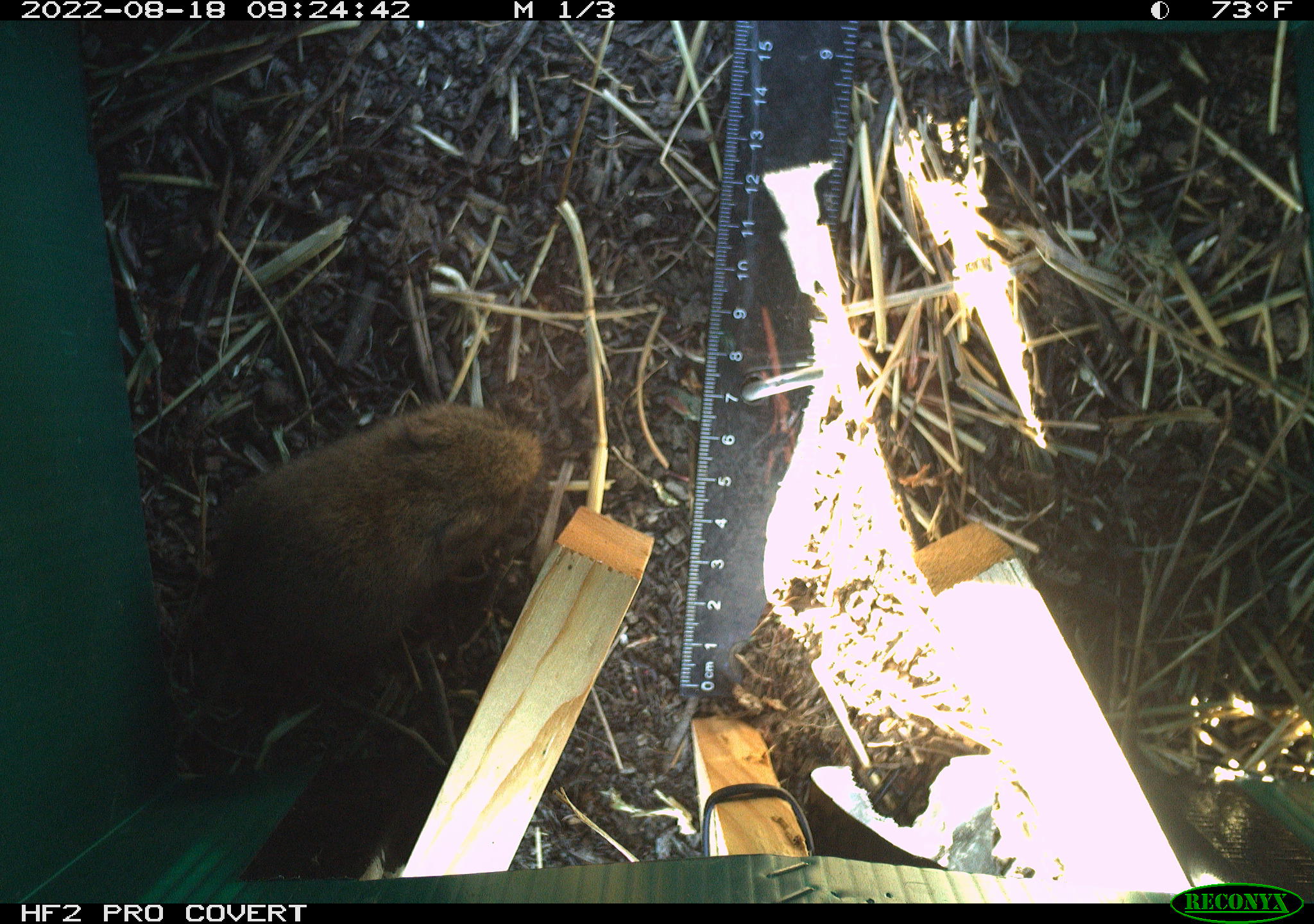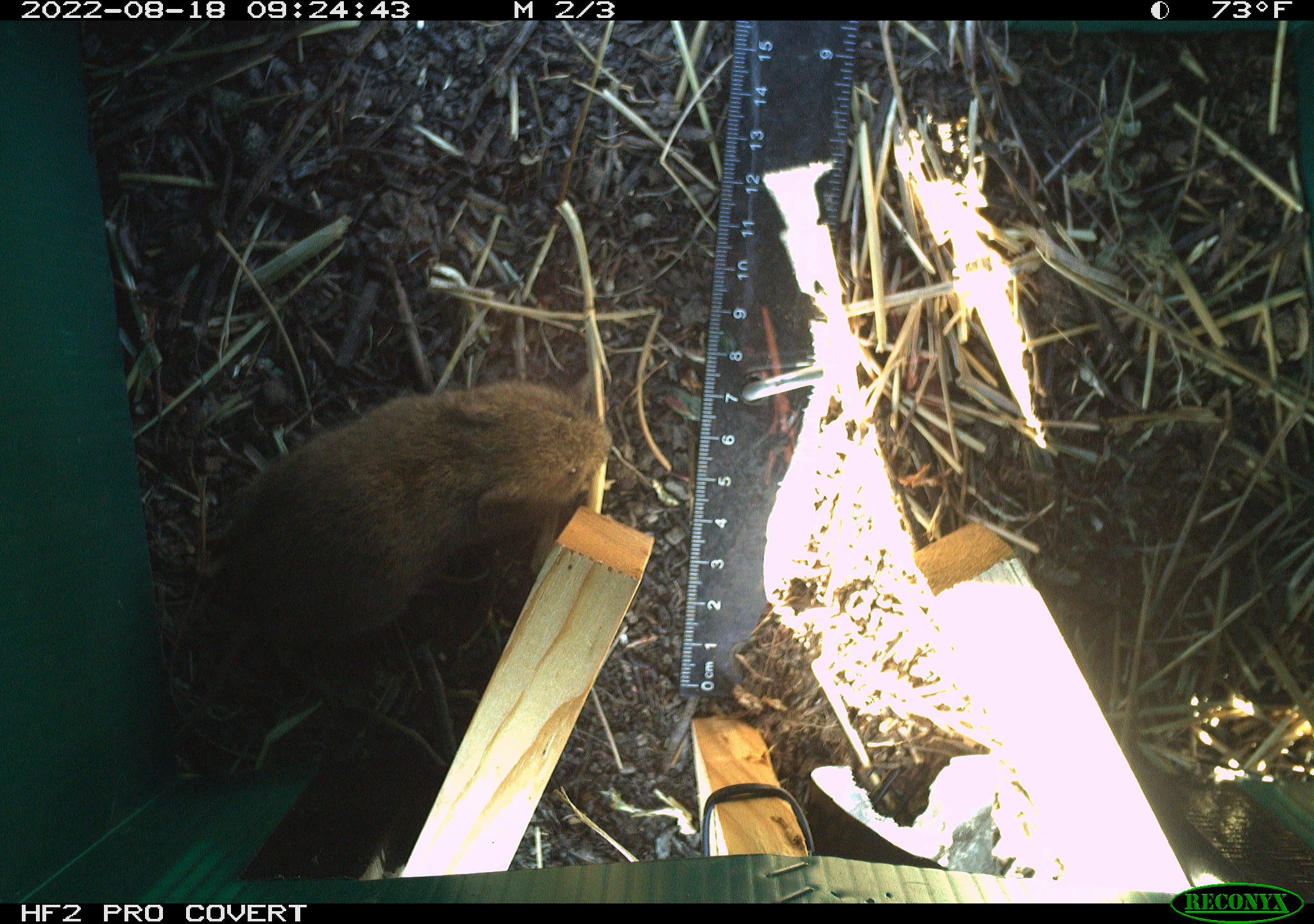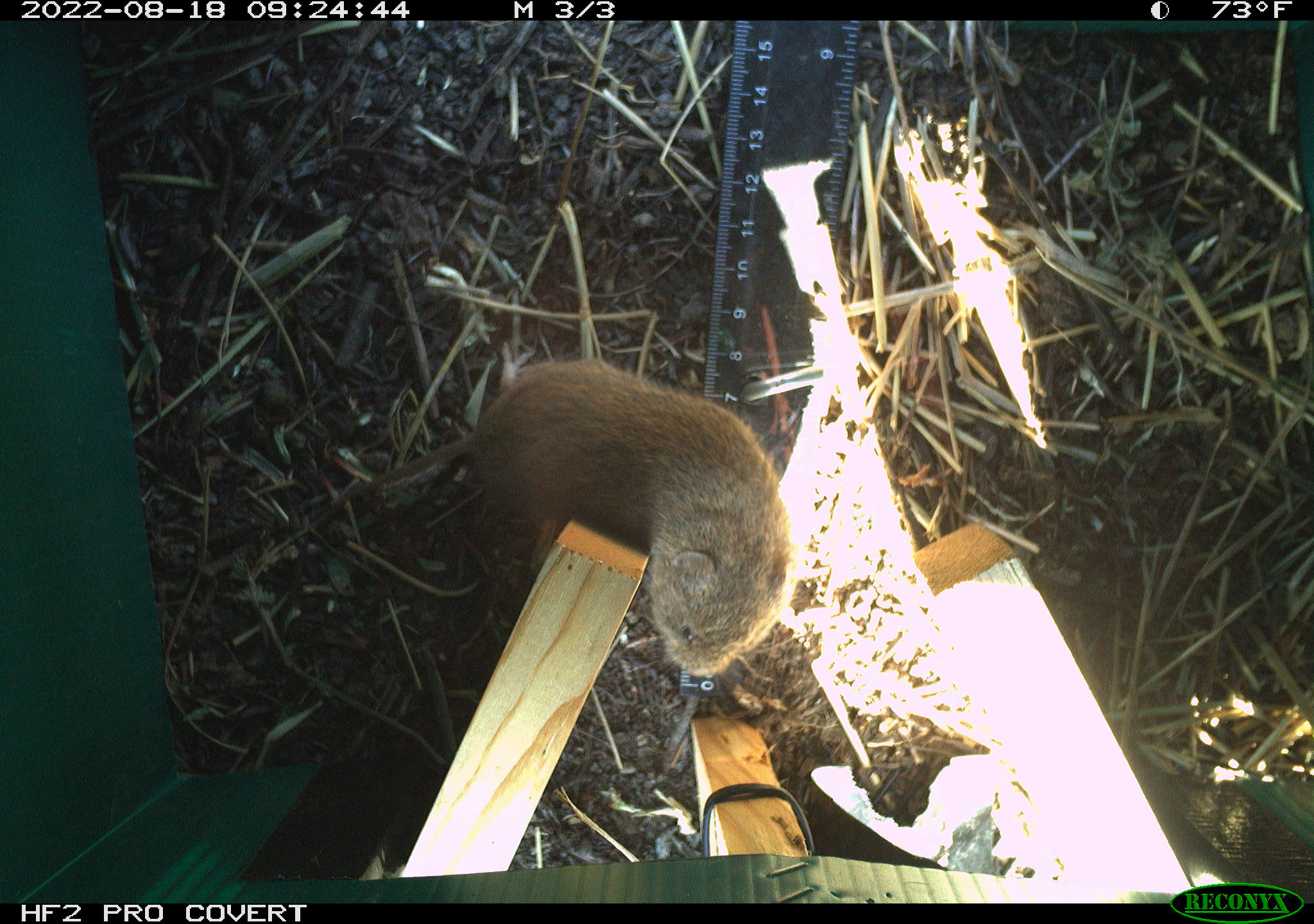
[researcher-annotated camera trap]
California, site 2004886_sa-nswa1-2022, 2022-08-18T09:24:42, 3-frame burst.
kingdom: Animalia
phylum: Chordata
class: Mammalia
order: Rodentia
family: Cricetidae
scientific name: Cricetidae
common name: hamsters, voles, lemmings, and allies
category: cricetidae family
Cricetidae family (hamsters, voles, lemmings, and allies) (Cricetidae).